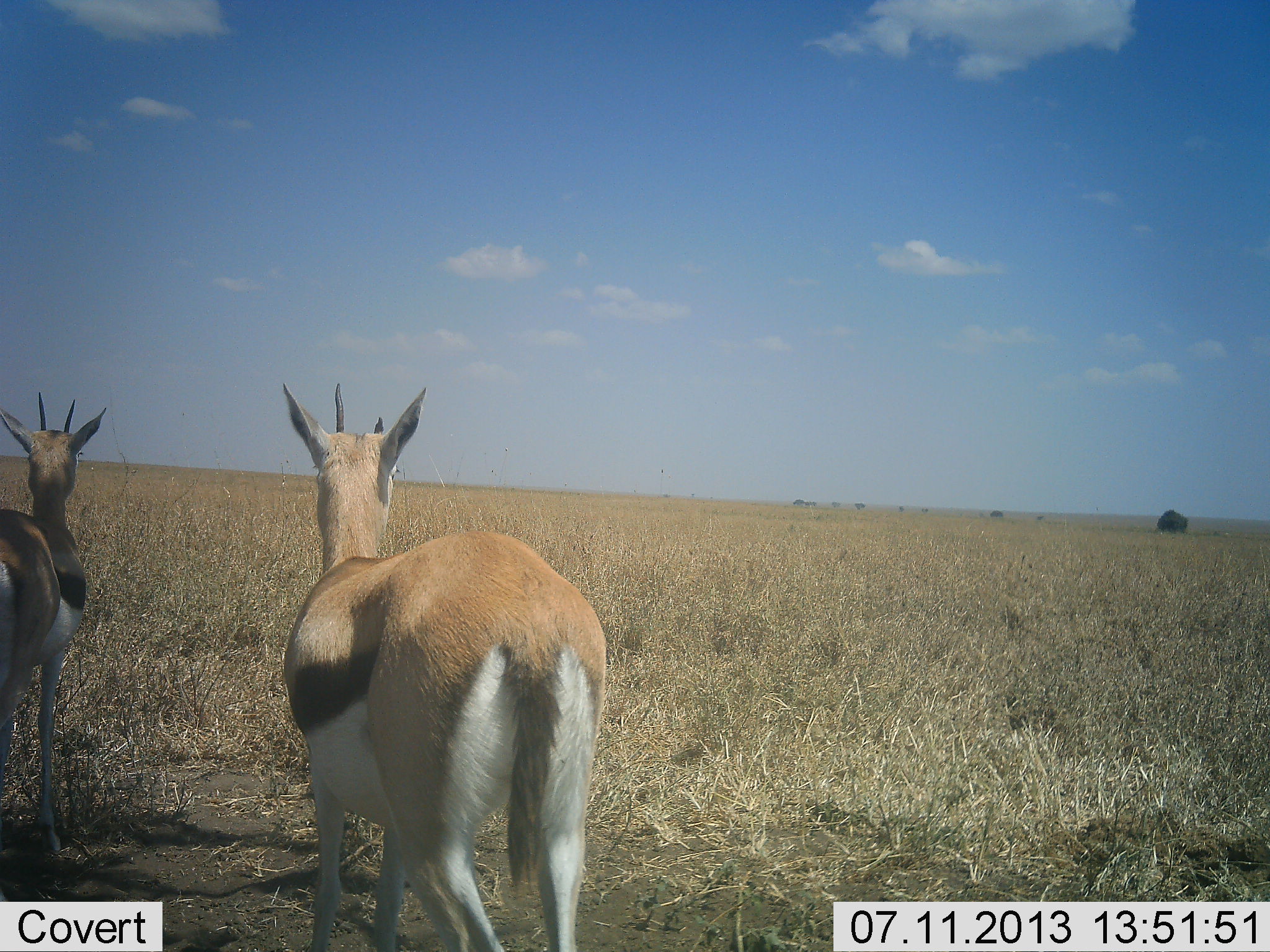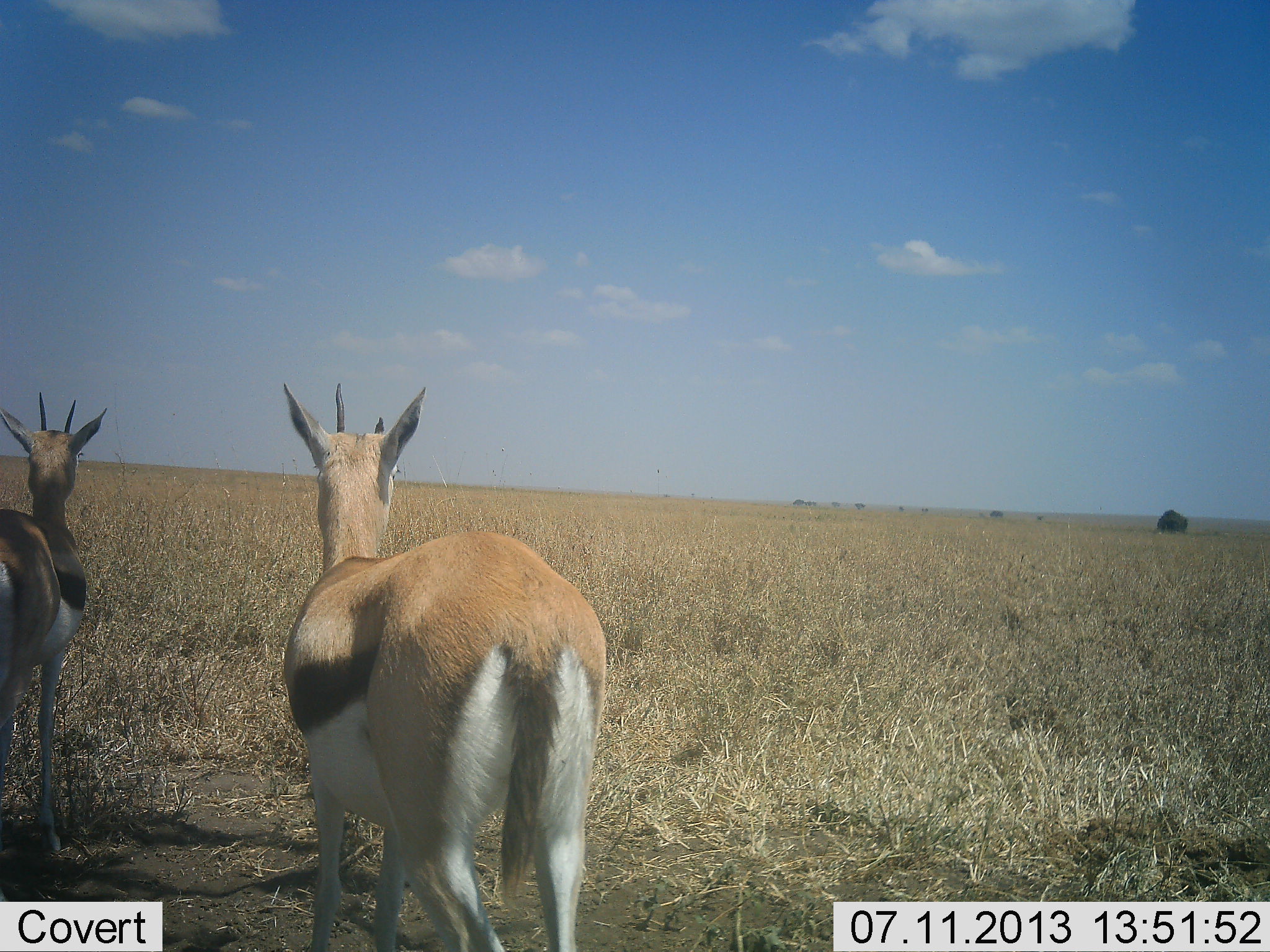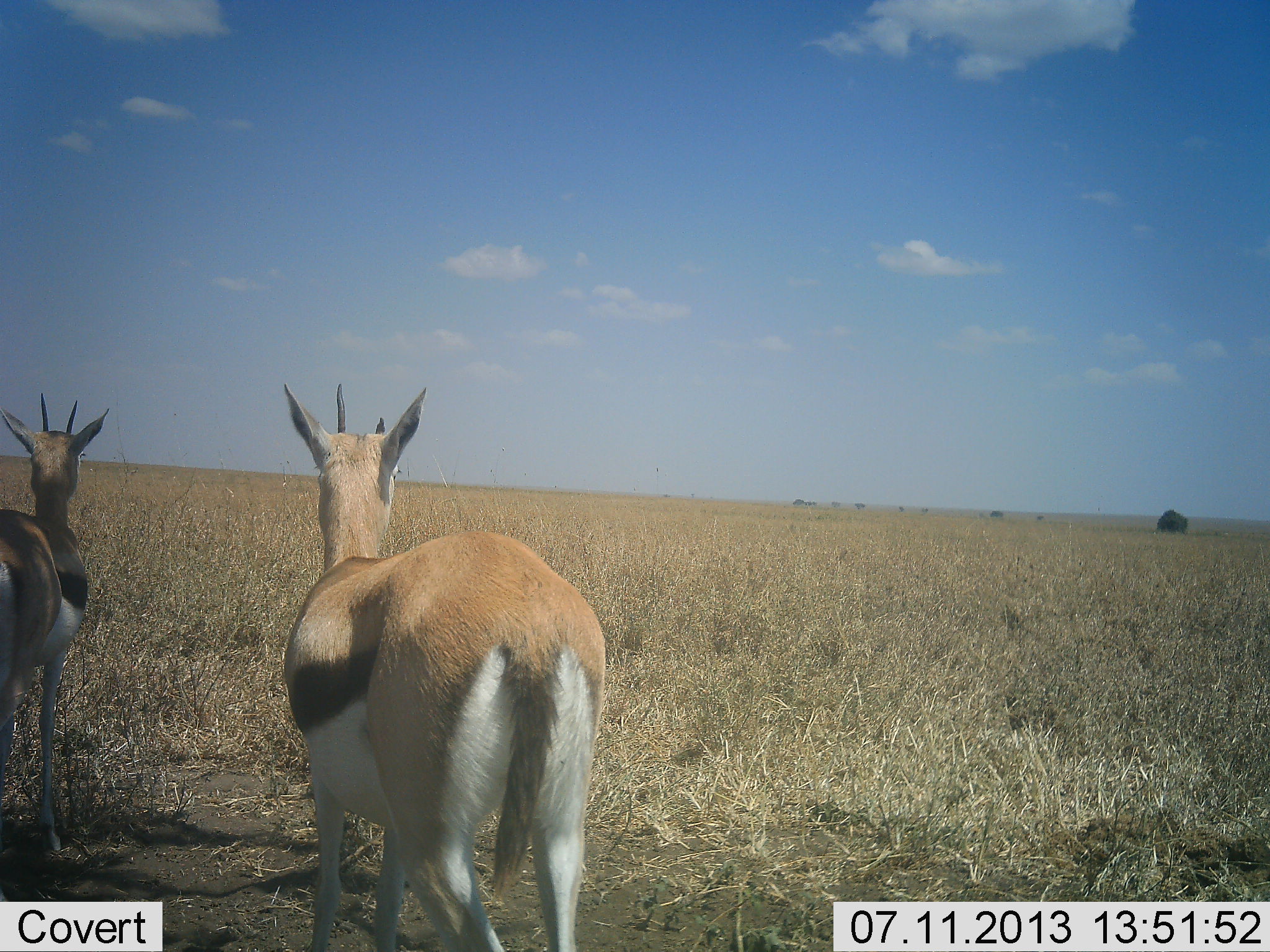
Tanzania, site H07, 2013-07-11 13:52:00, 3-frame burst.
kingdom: Animalia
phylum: Chordata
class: Mammalia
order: Artiodactyla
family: Bovidae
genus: Eudorcas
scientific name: Eudorcas thomsonii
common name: thomson's gazelle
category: gazellethomsons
Gazellethomsons (thomson's gazelle) (Eudorcas thomsonii), count 2. Behavior (volunteer vote fractions): standing 94%, resting 6%, moving 3%, interacting 0%. Young present (vote fraction): 0%. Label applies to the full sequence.